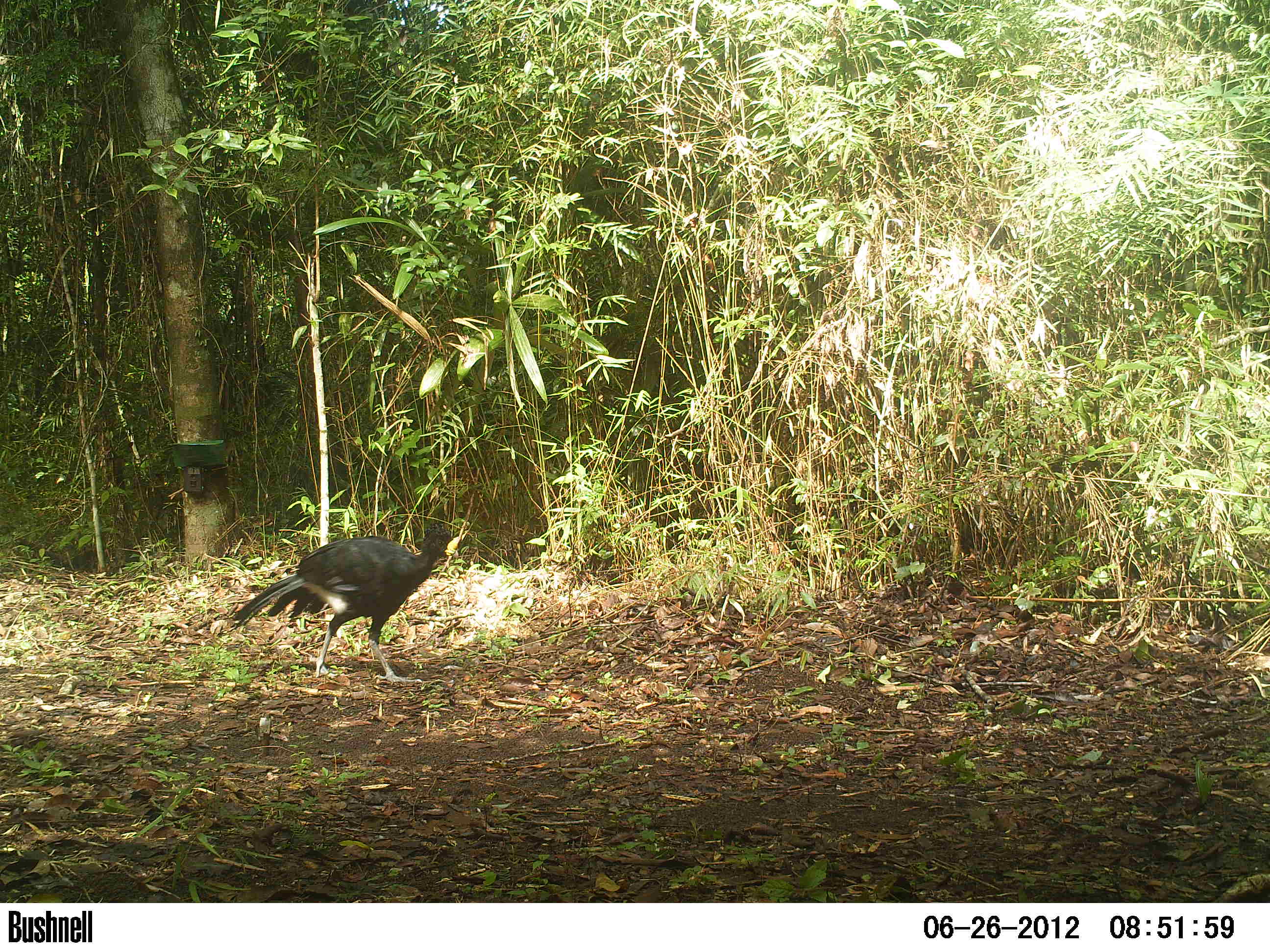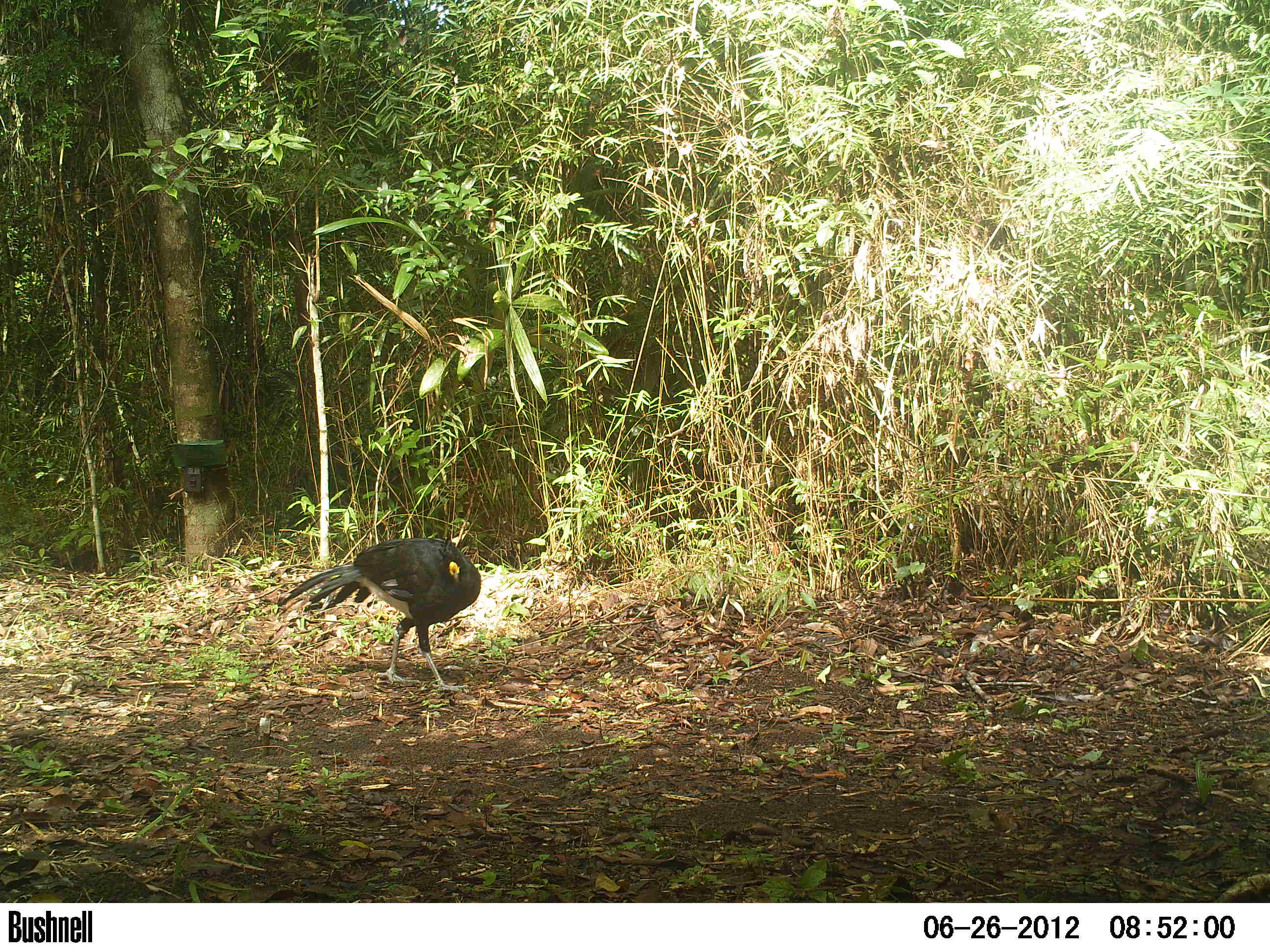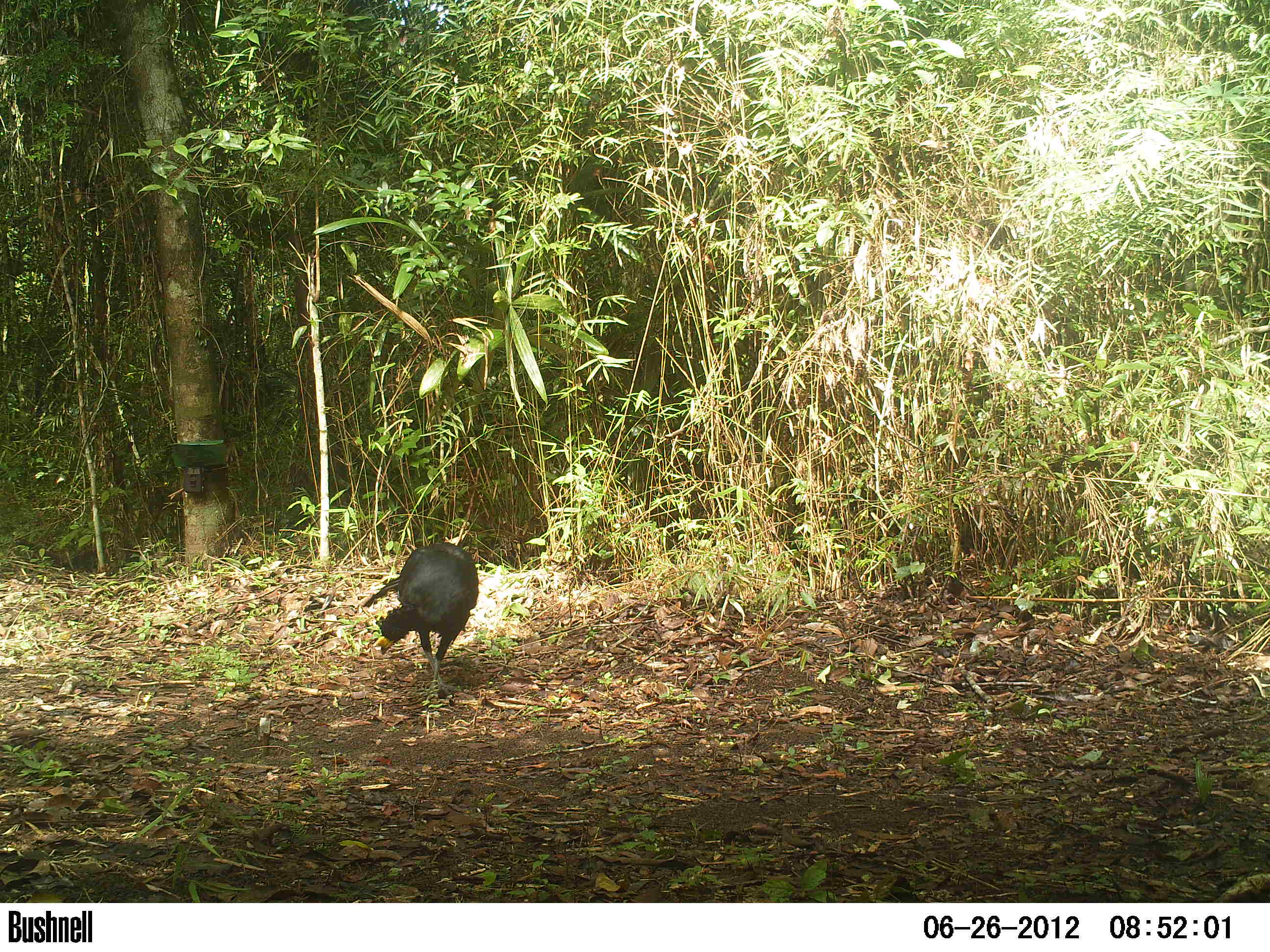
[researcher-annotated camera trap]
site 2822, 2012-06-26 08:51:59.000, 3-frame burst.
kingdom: Animalia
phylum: Chordata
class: Aves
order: Galliformes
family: Cracidae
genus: Crax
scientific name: Crax rubra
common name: great curassow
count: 1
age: adult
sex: male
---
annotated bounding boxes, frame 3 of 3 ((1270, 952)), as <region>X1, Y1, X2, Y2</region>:
crax rubra: <region>362, 542, 479, 699</region>